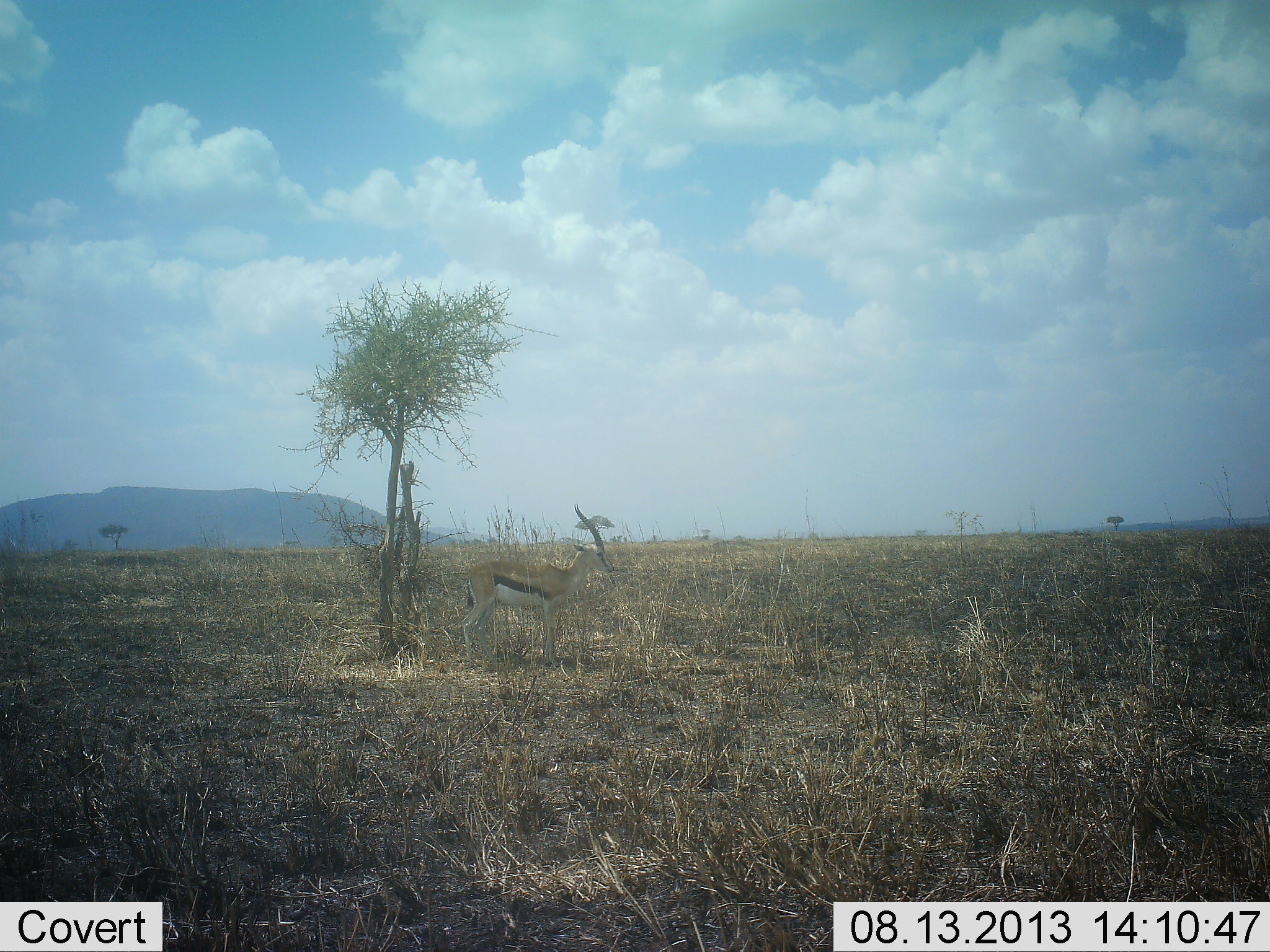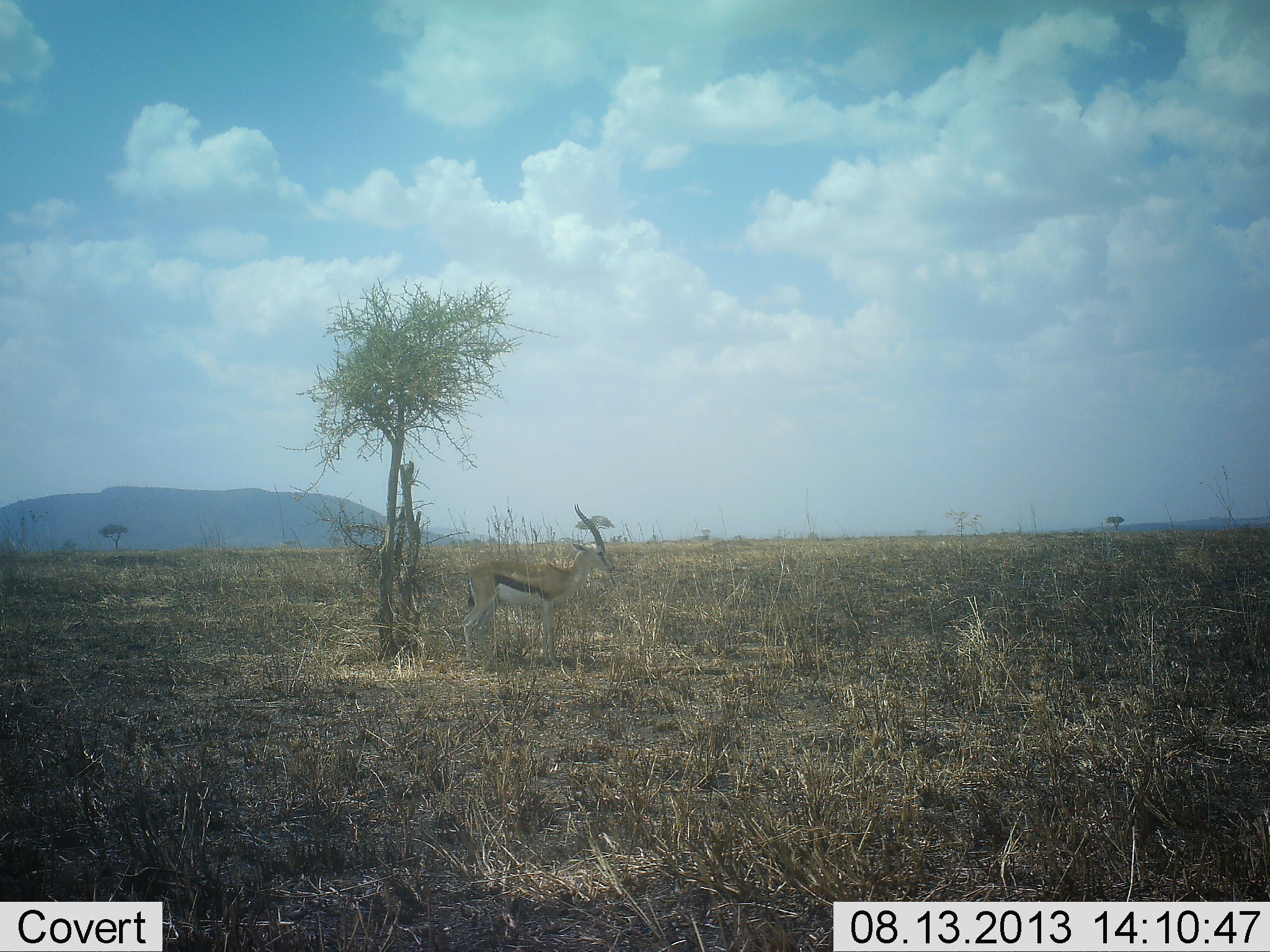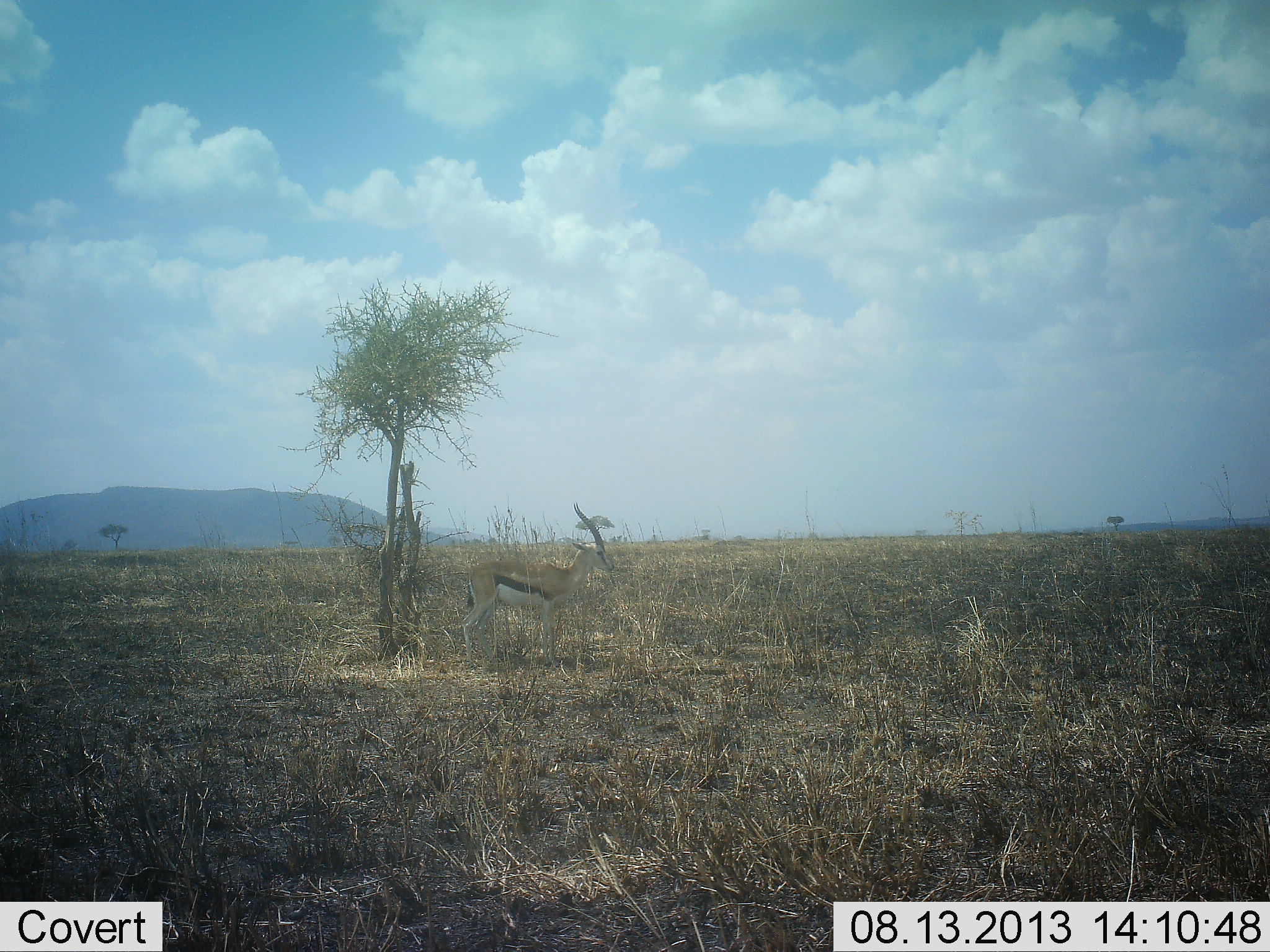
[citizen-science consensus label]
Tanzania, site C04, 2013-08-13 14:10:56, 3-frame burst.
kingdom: Animalia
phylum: Chordata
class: Mammalia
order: Artiodactyla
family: Bovidae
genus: Eudorcas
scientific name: Eudorcas thomsonii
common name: thomson's gazelle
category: gazellethomsons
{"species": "gazellethomsons (thomson's gazelle) (Eudorcas thomsonii)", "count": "1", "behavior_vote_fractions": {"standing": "100%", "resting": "0%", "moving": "0%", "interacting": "0%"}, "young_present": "0%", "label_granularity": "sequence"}